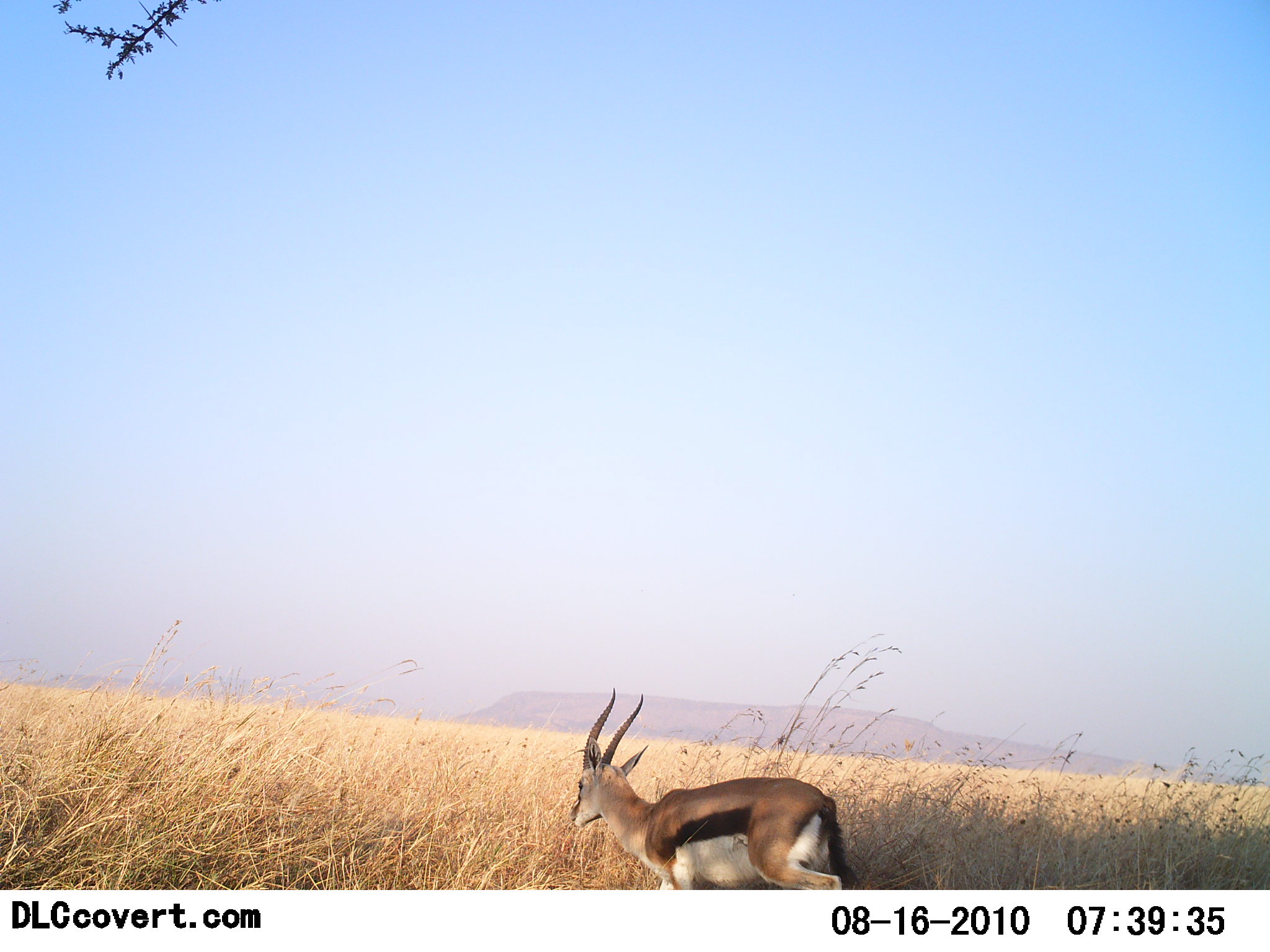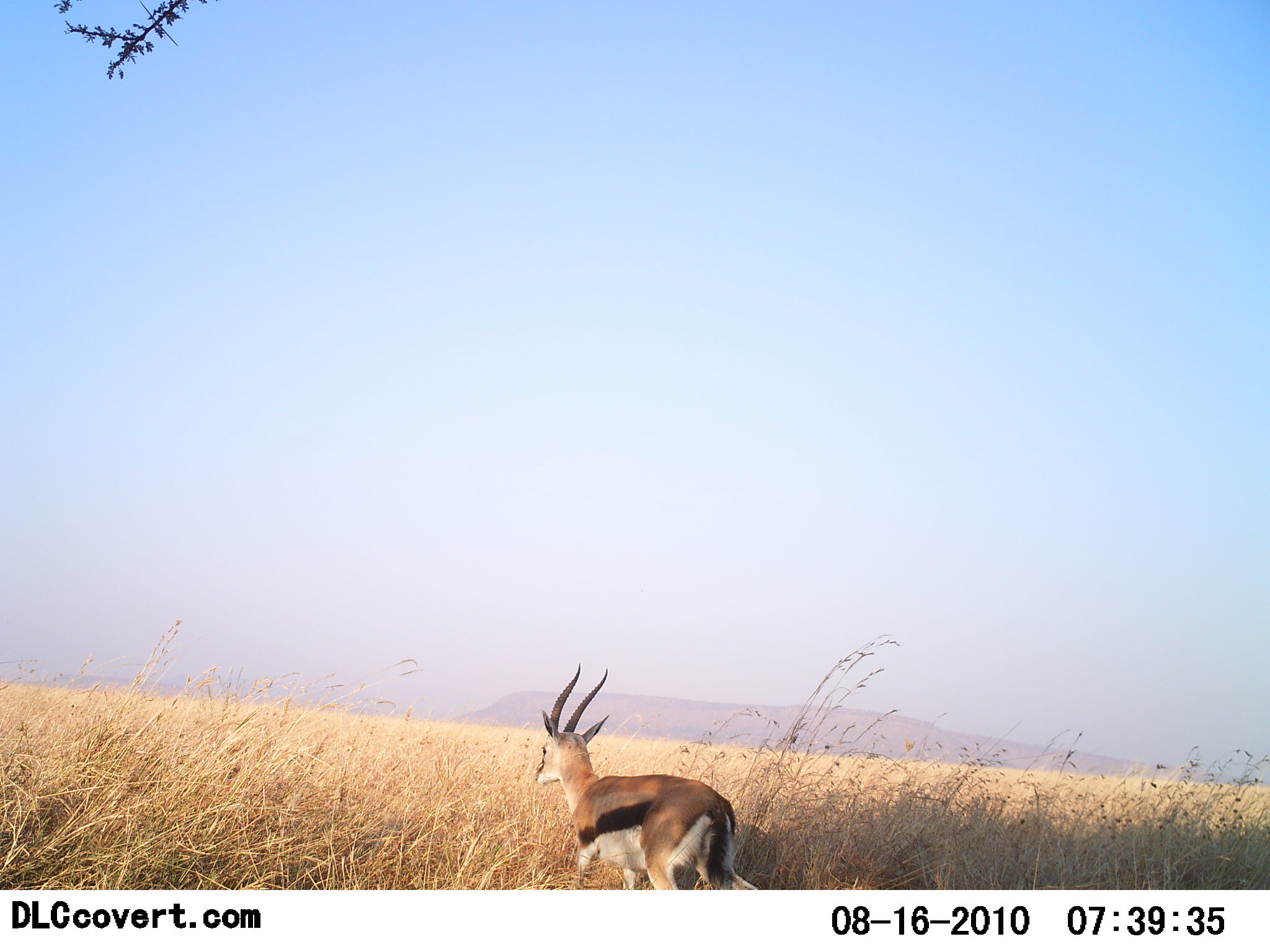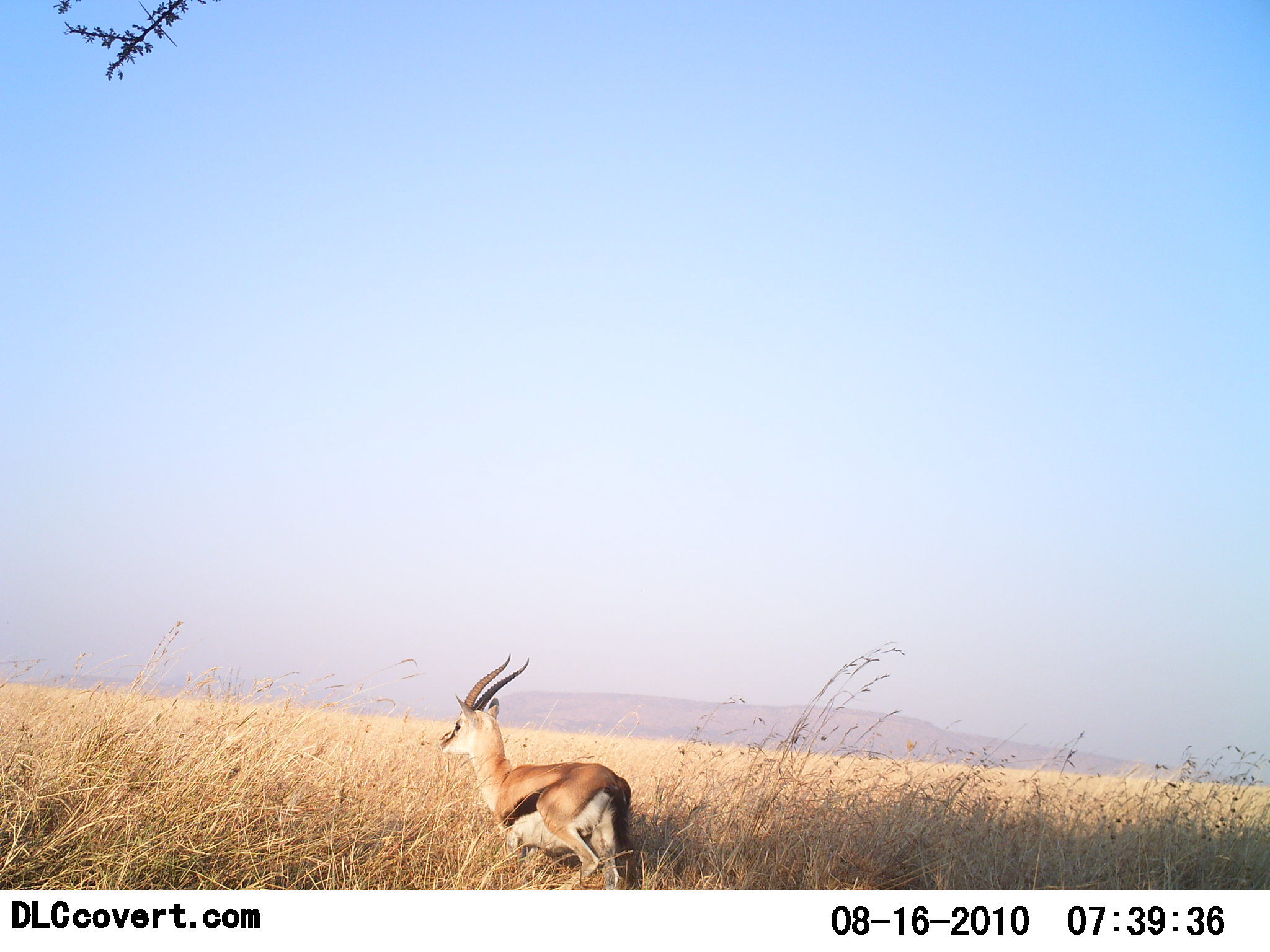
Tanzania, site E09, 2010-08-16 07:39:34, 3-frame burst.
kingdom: Animalia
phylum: Chordata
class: Mammalia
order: Artiodactyla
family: Bovidae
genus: Eudorcas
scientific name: Eudorcas thomsonii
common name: thomson's gazelle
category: gazellethomsons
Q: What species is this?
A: Gazellethomsons (thomson's gazelle) (Eudorcas thomsonii).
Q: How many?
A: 1.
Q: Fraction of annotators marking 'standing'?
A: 13%.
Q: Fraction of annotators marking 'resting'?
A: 0%.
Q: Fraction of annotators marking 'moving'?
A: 87%.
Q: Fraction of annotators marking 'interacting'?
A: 0%.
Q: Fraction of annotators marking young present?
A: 0%.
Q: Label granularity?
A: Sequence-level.